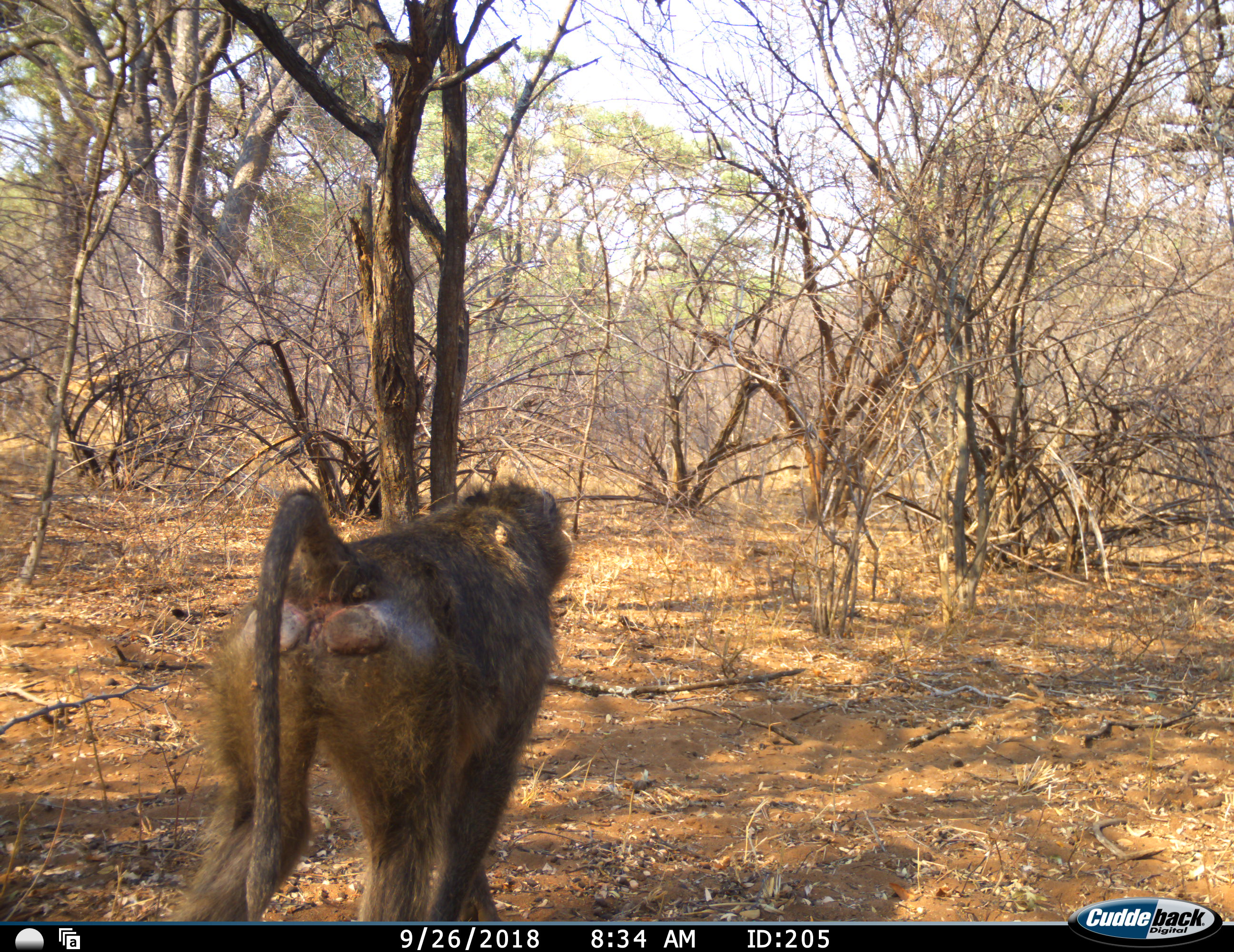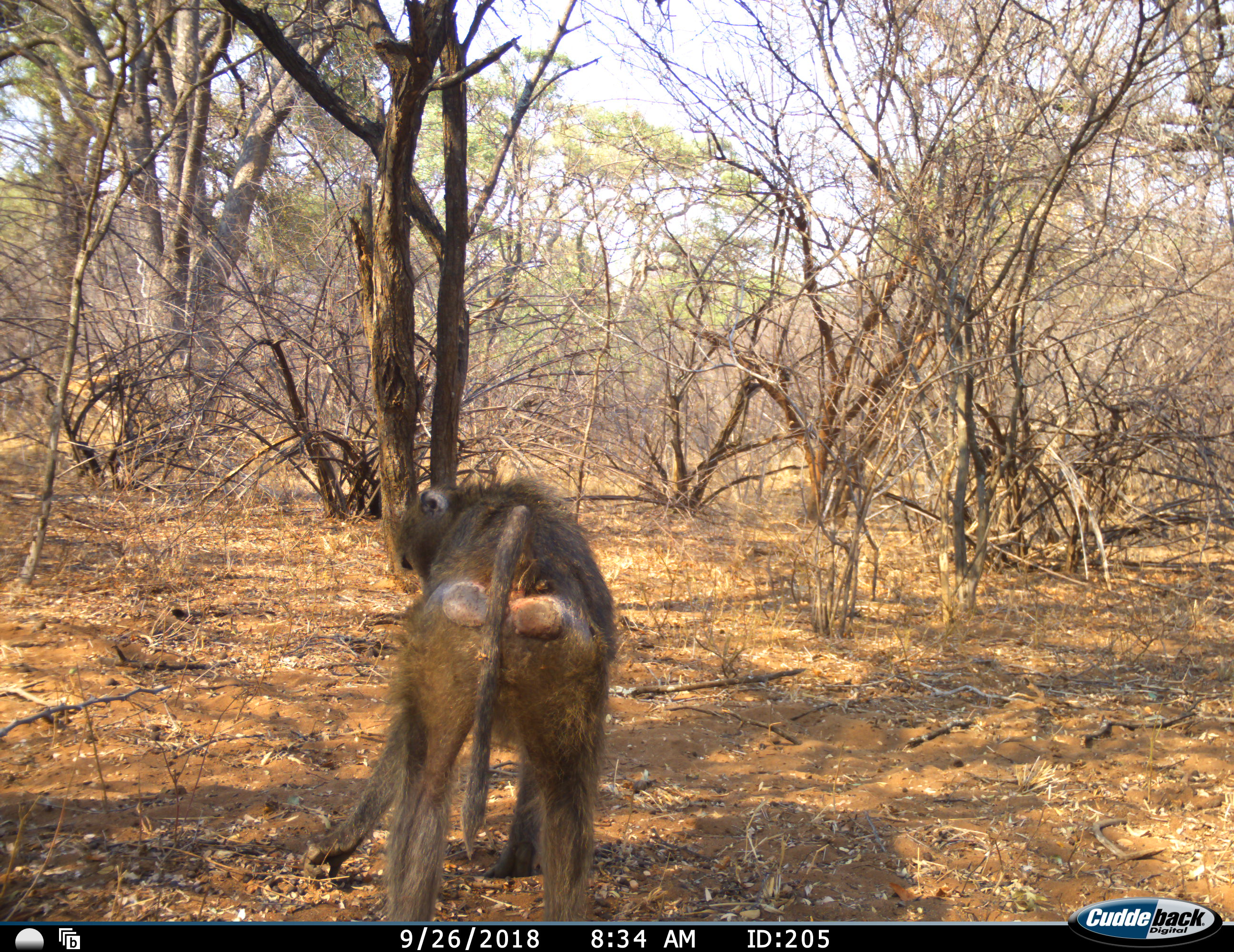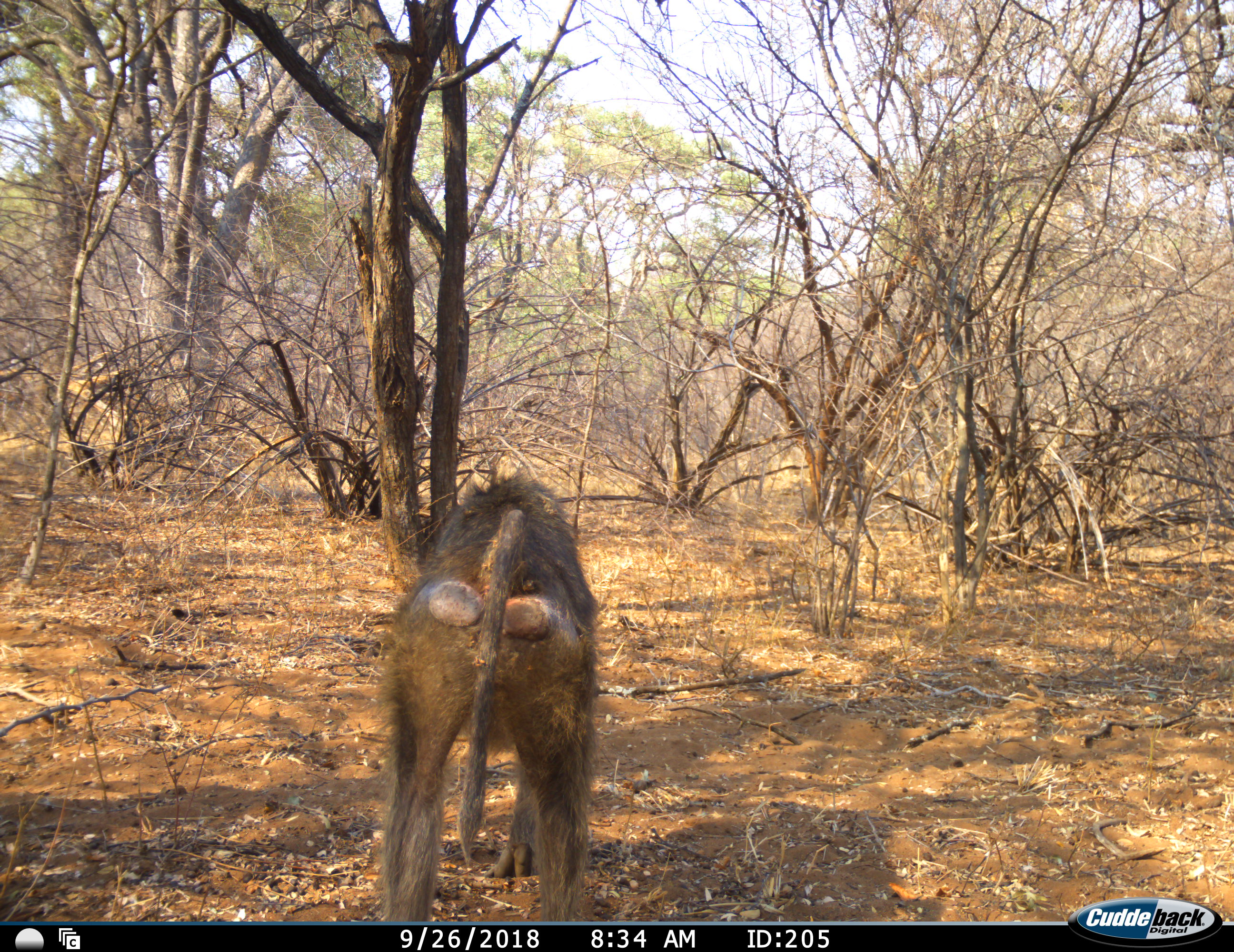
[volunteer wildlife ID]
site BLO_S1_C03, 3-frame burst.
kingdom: Animalia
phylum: Chordata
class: Mammalia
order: Primates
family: Cercopithecidae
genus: Papio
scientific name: Papio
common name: baboon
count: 1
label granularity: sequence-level